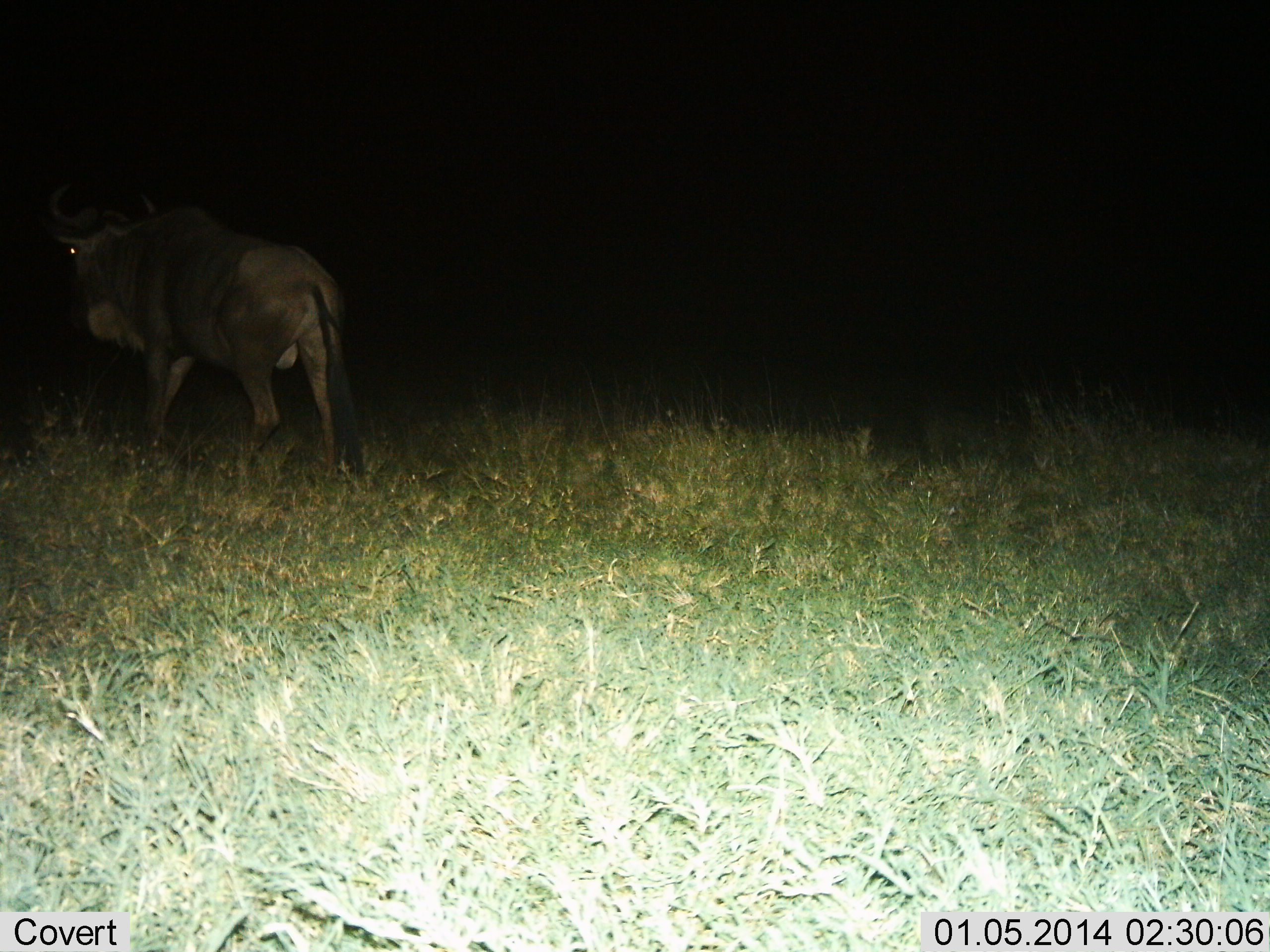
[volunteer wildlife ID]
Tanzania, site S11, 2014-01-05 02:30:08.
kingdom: Animalia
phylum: Chordata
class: Mammalia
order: Artiodactyla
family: Bovidae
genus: Connochaetes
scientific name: Connochaetes taurinus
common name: blue wildebeest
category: wildebeest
Wildebeest (blue wildebeest) (Connochaetes taurinus), count 1. Behavior (volunteer vote fractions): standing 20%, resting 0%, moving 80%, interacting 0%. Young present (vote fraction): 0%. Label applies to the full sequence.